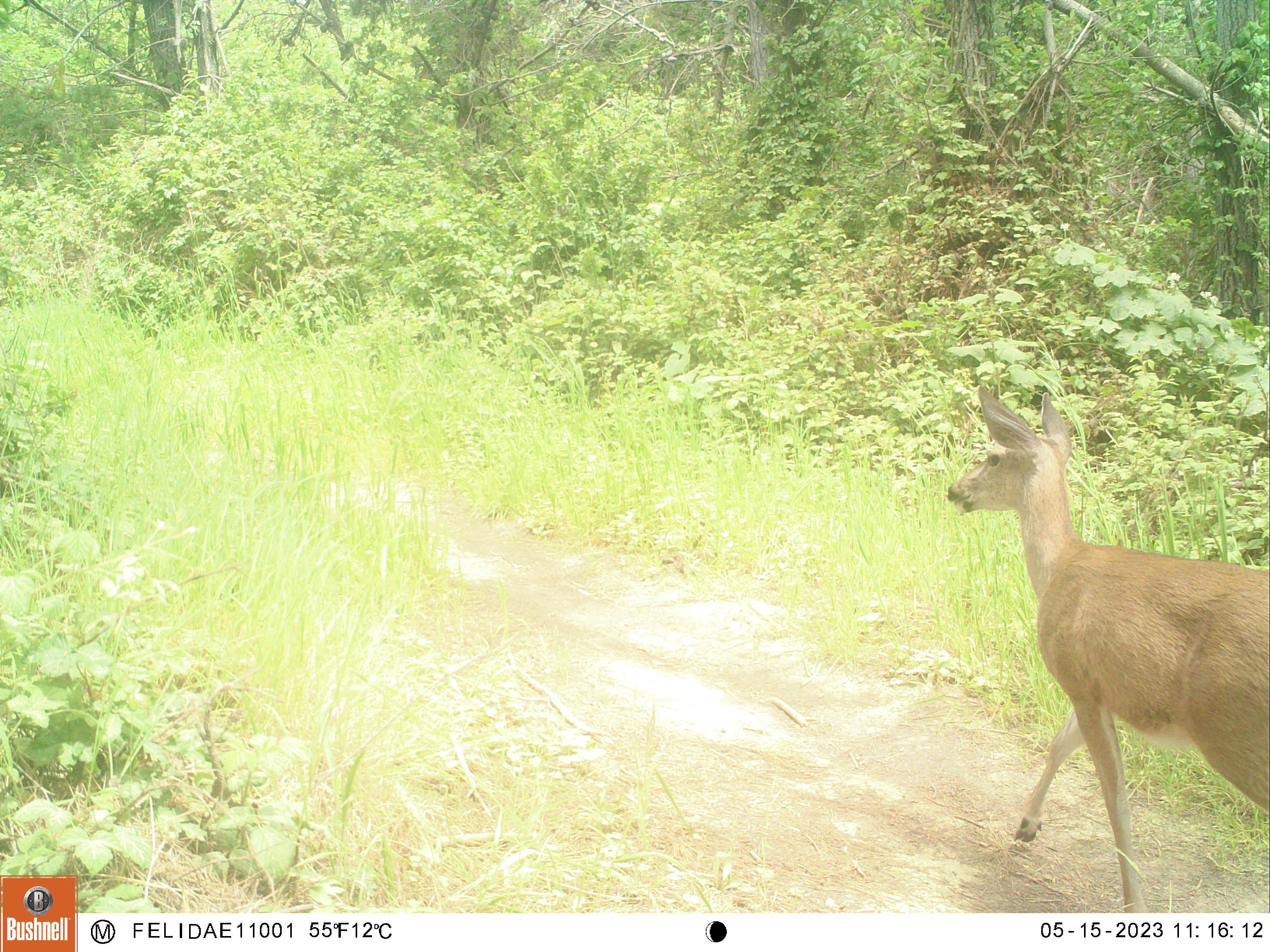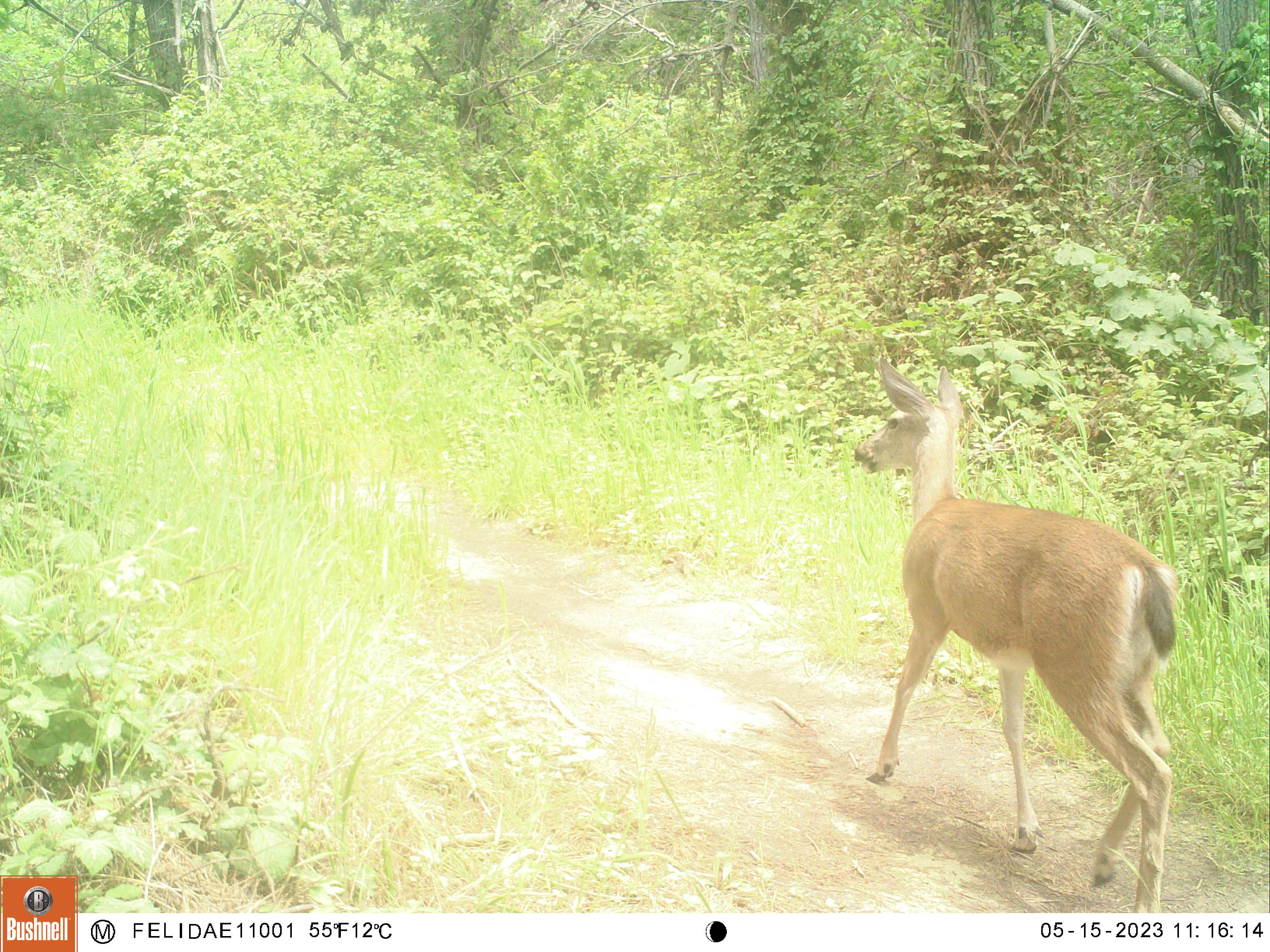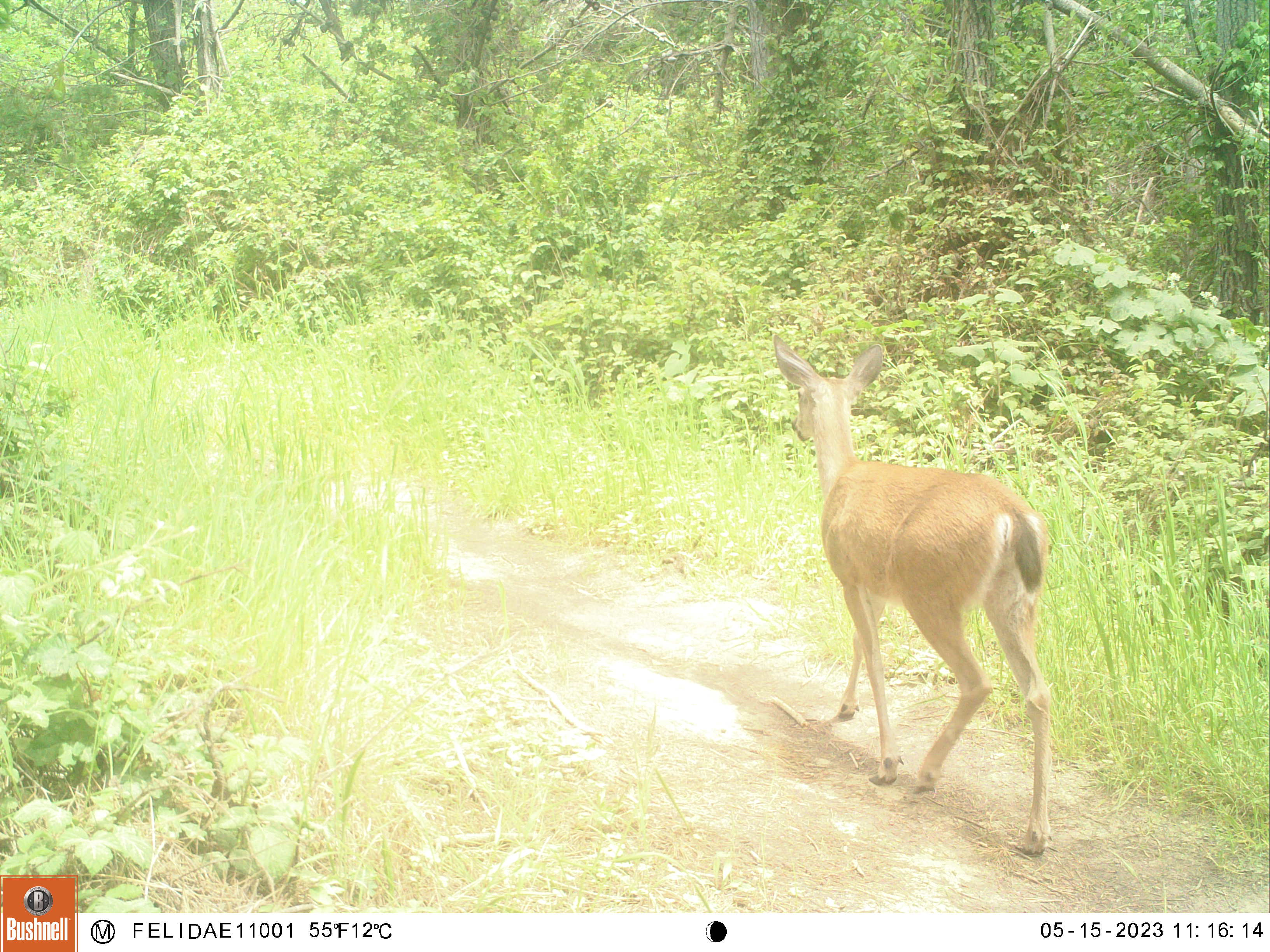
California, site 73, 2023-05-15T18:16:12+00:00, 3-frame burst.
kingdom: Animalia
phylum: Chordata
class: Mammalia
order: Artiodactyla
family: Cervidae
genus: Odocoileus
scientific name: Odocoileus hemionus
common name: mule deer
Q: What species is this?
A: Mule deer (Odocoileus hemionus).